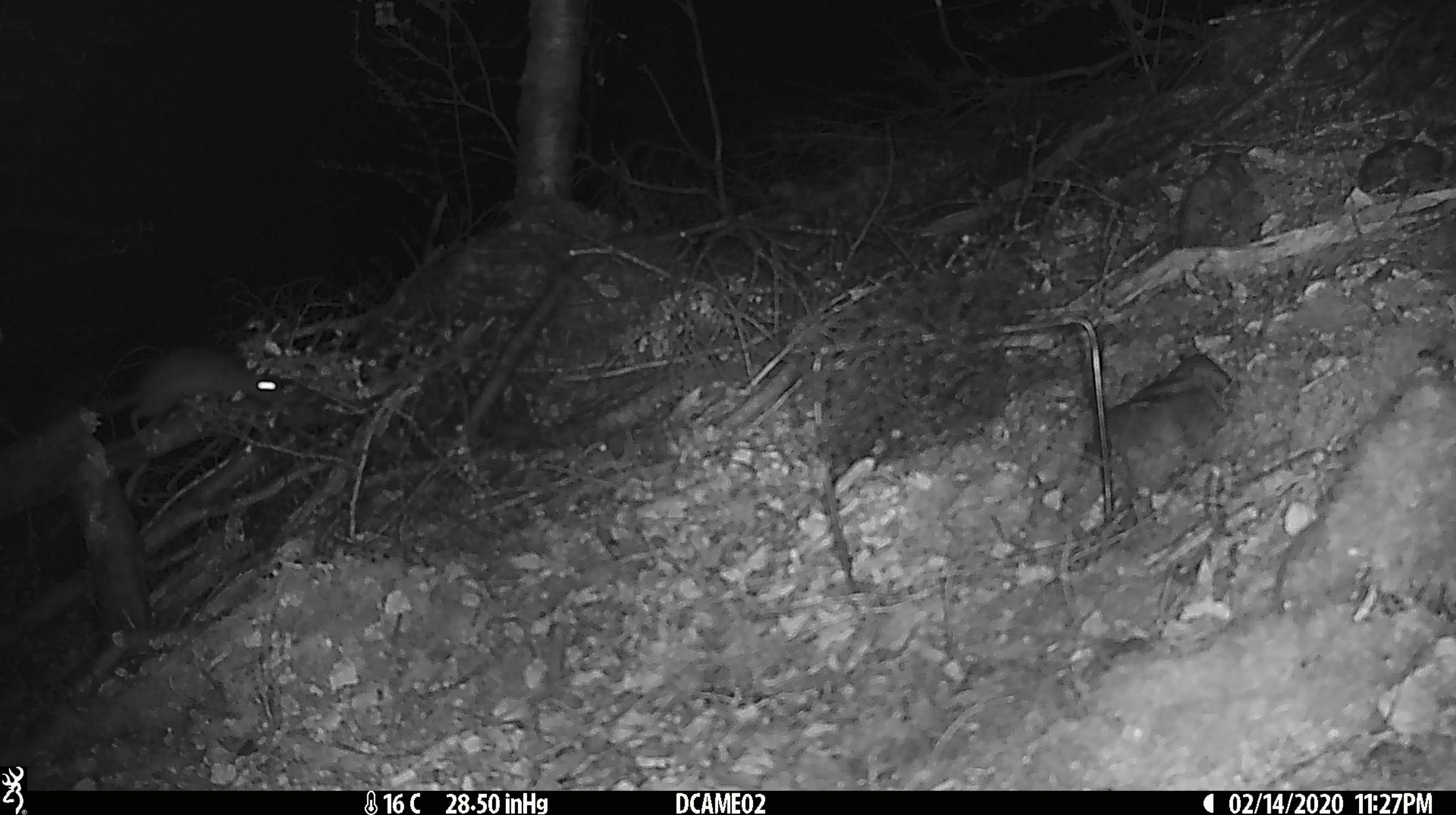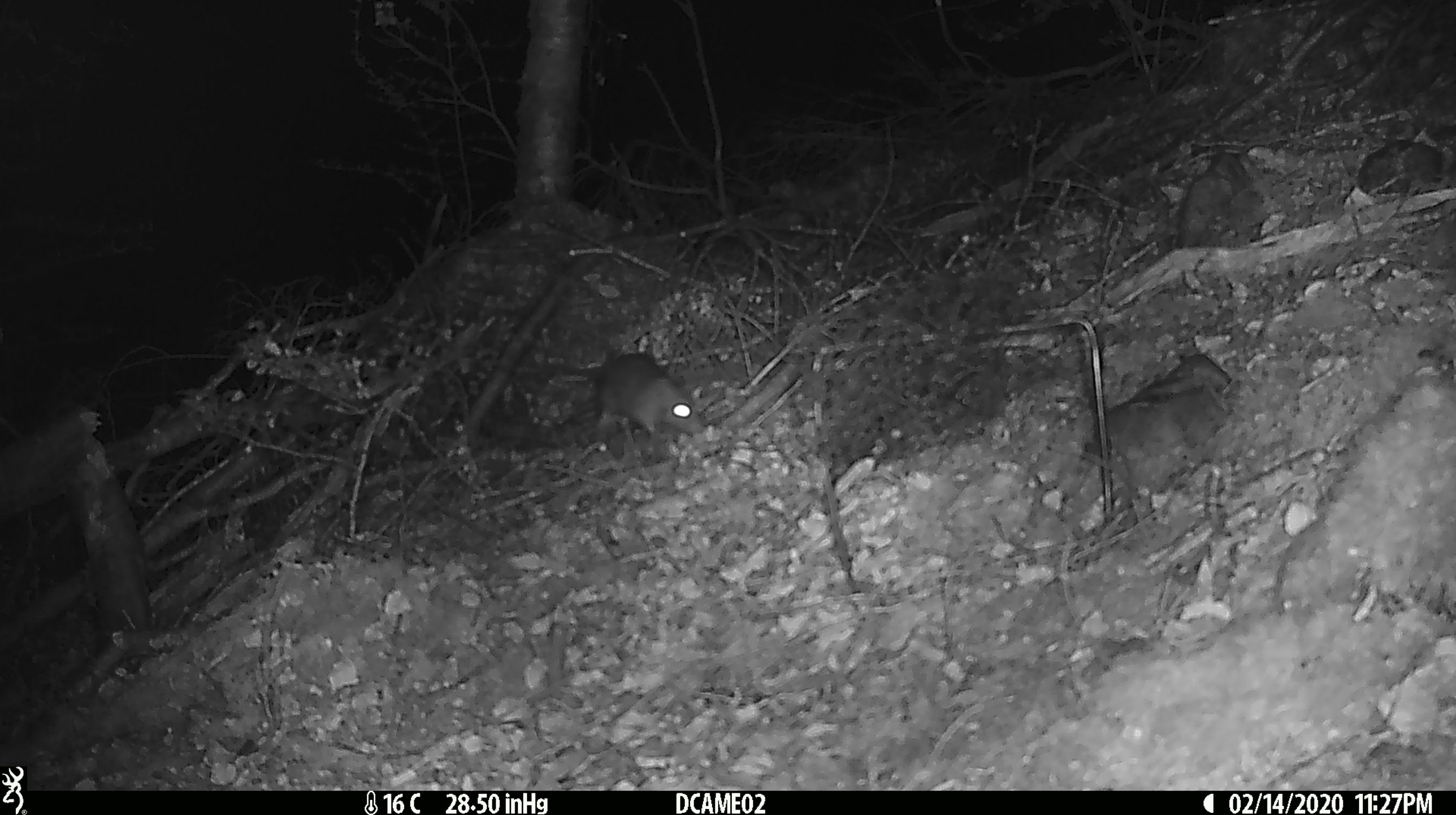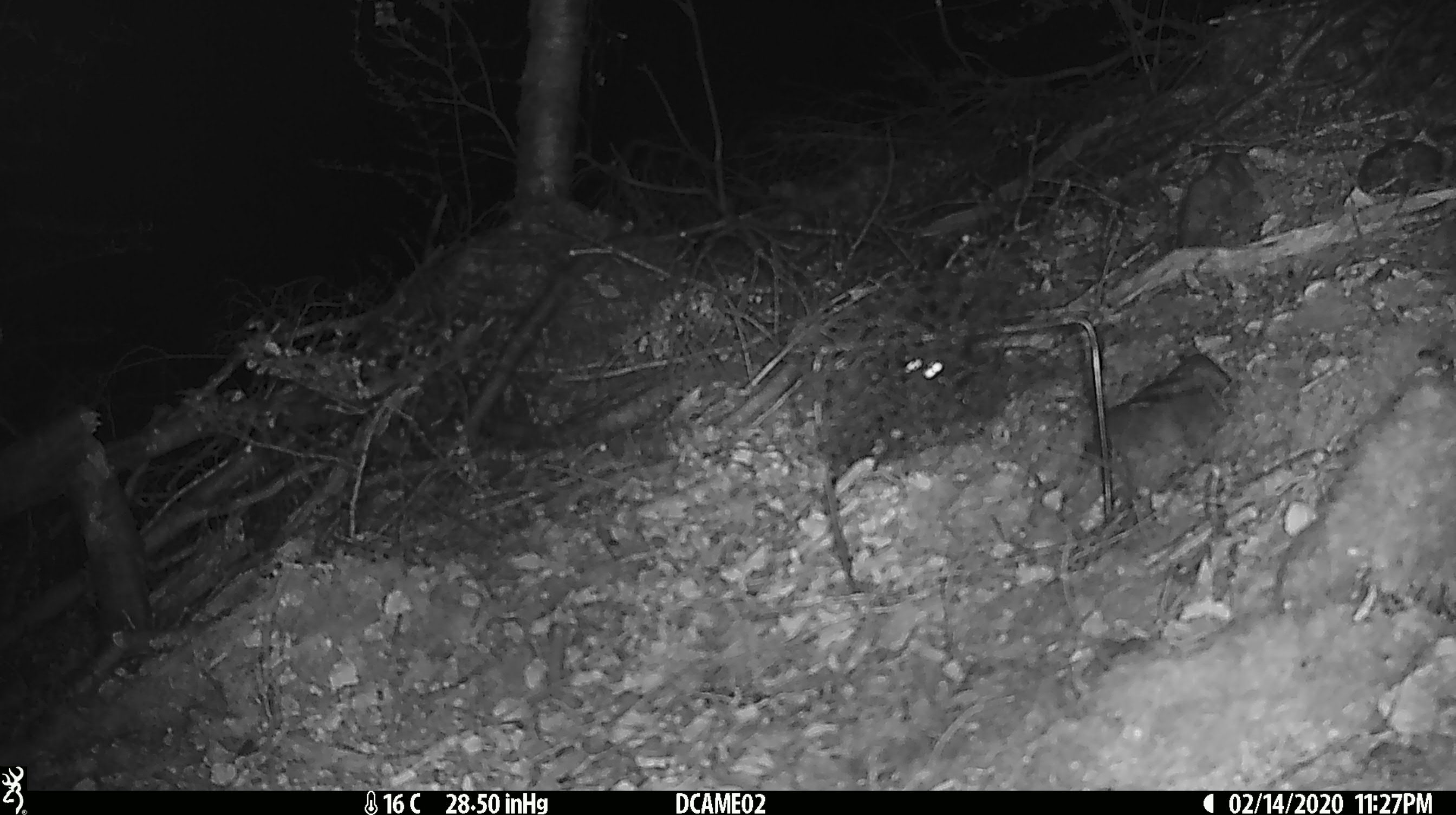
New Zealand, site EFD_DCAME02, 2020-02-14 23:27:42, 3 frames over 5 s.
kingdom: Animalia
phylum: Chordata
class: Mammalia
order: Rodentia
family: Muridae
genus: Rattus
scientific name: Rattus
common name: rat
Rat (Rattus).